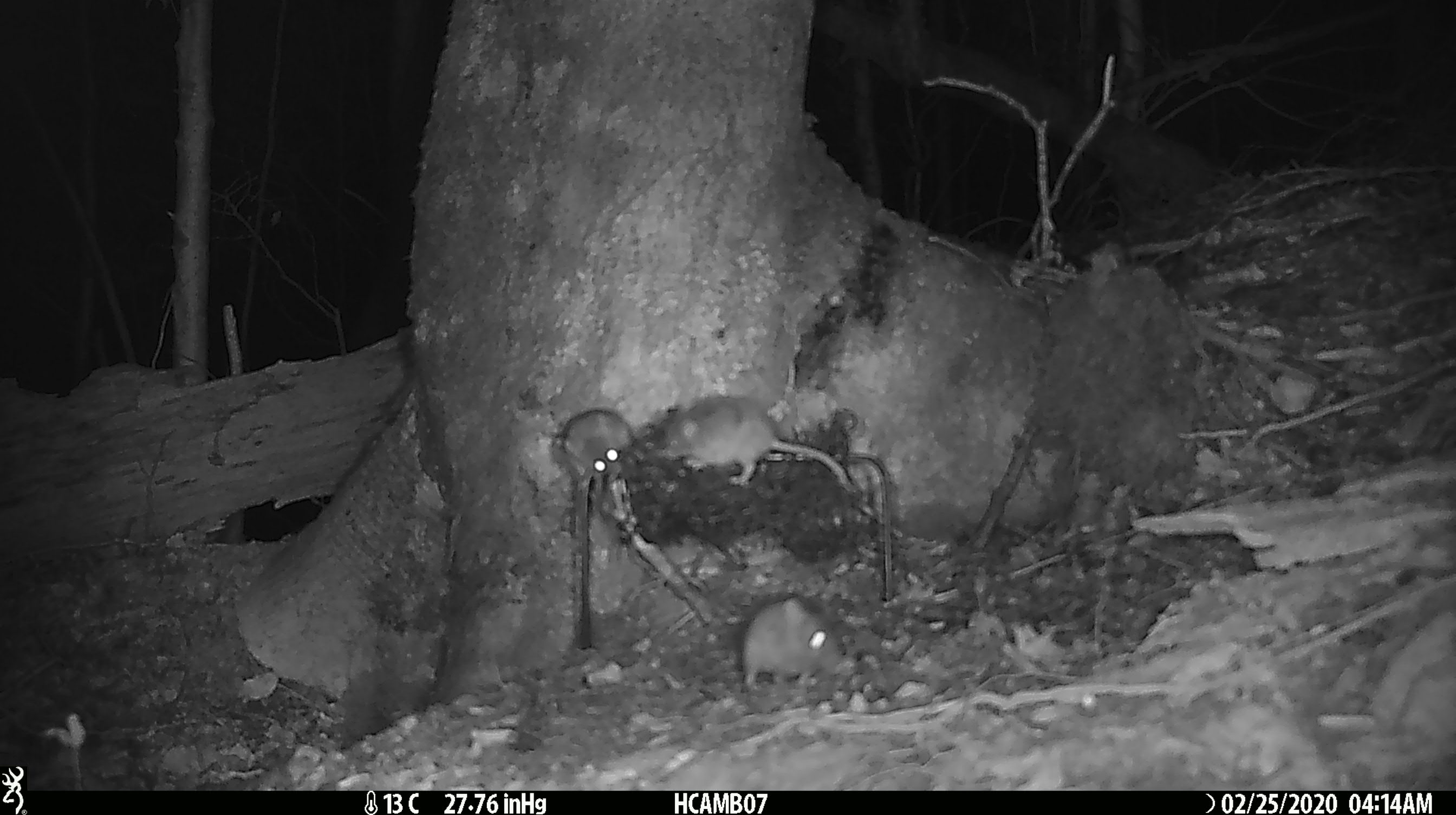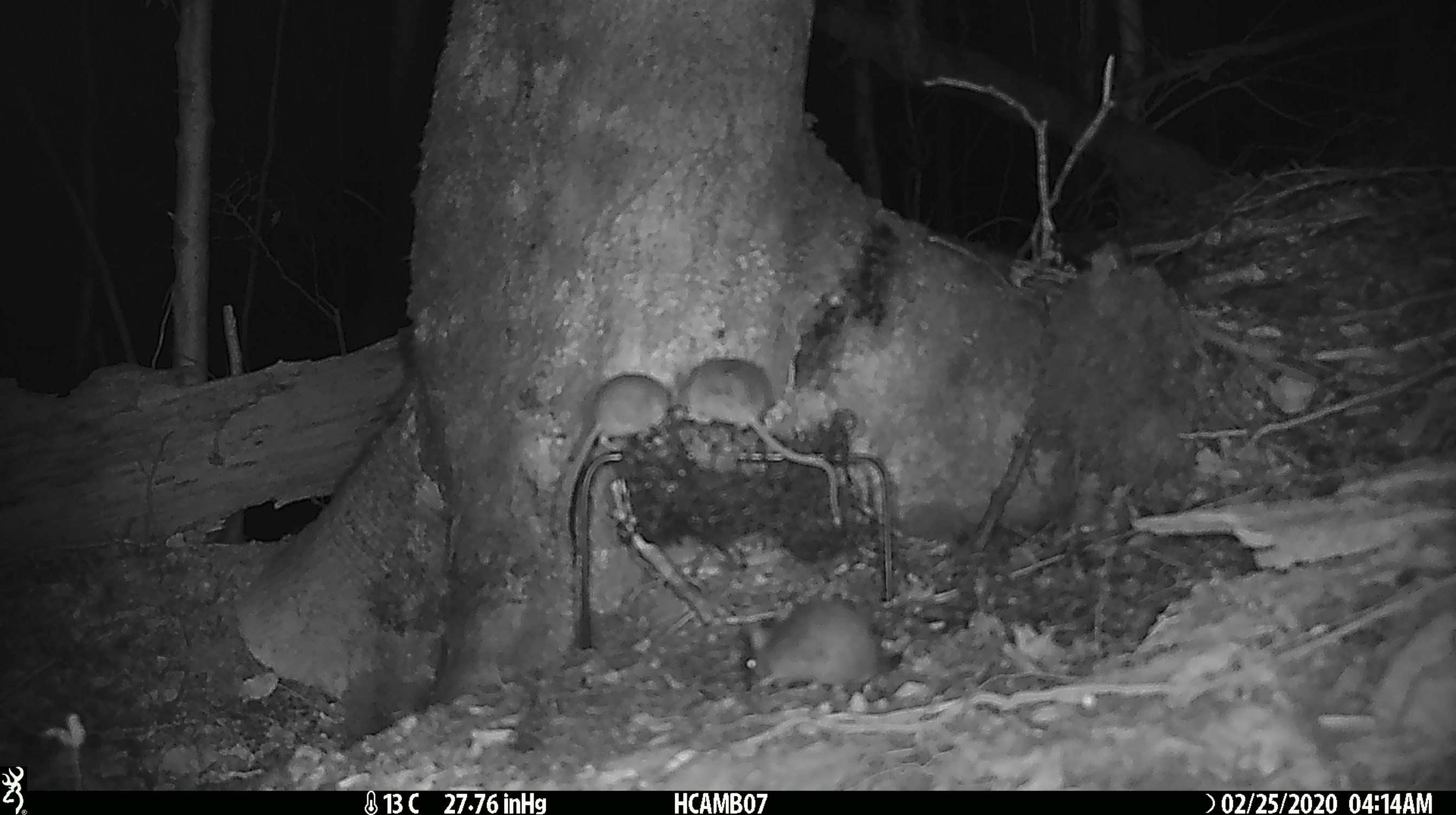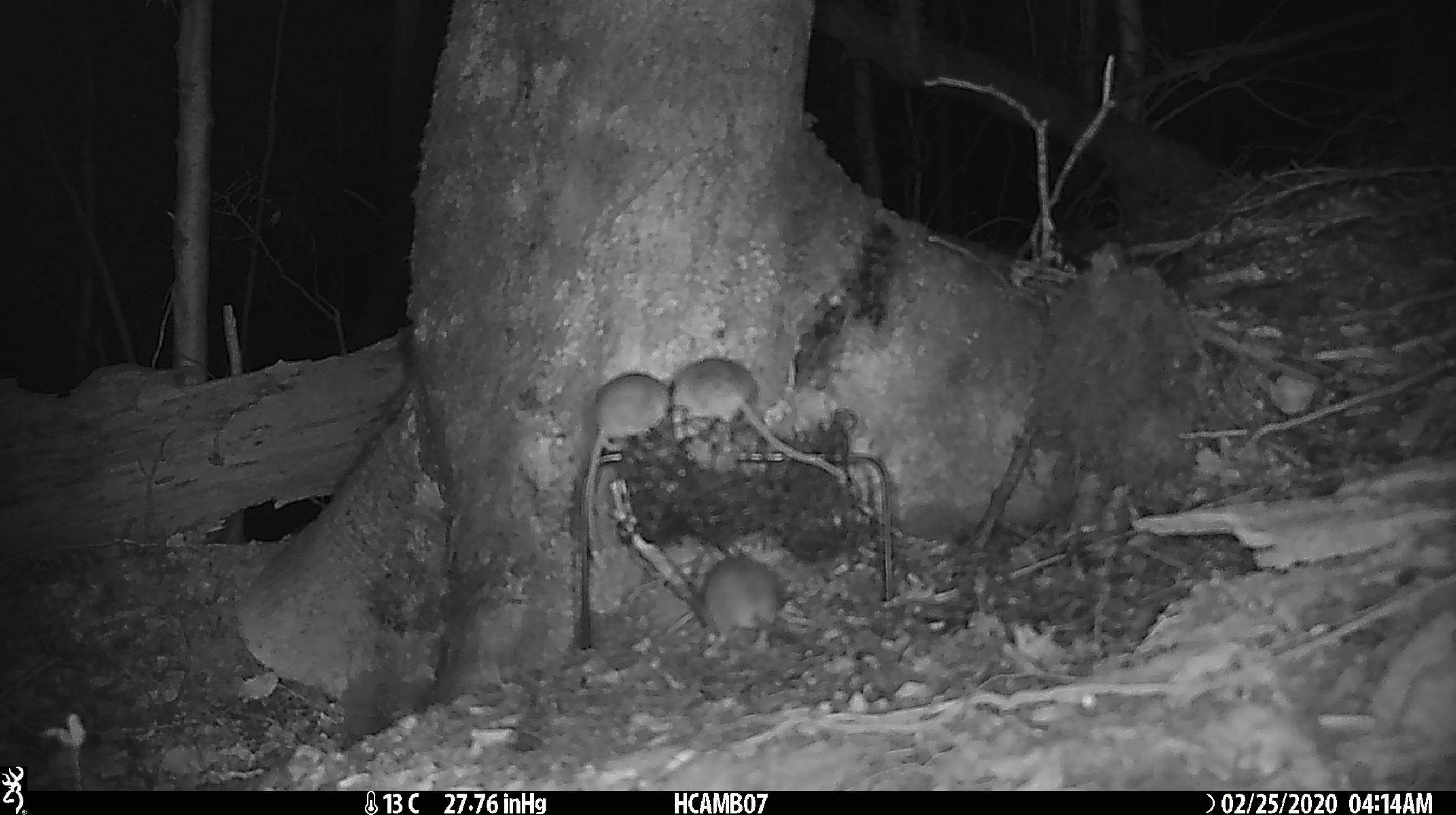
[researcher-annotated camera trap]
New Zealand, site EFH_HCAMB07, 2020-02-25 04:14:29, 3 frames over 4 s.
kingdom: Animalia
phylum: Chordata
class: Mammalia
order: Rodentia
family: Muridae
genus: Mus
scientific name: Mus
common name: mouse